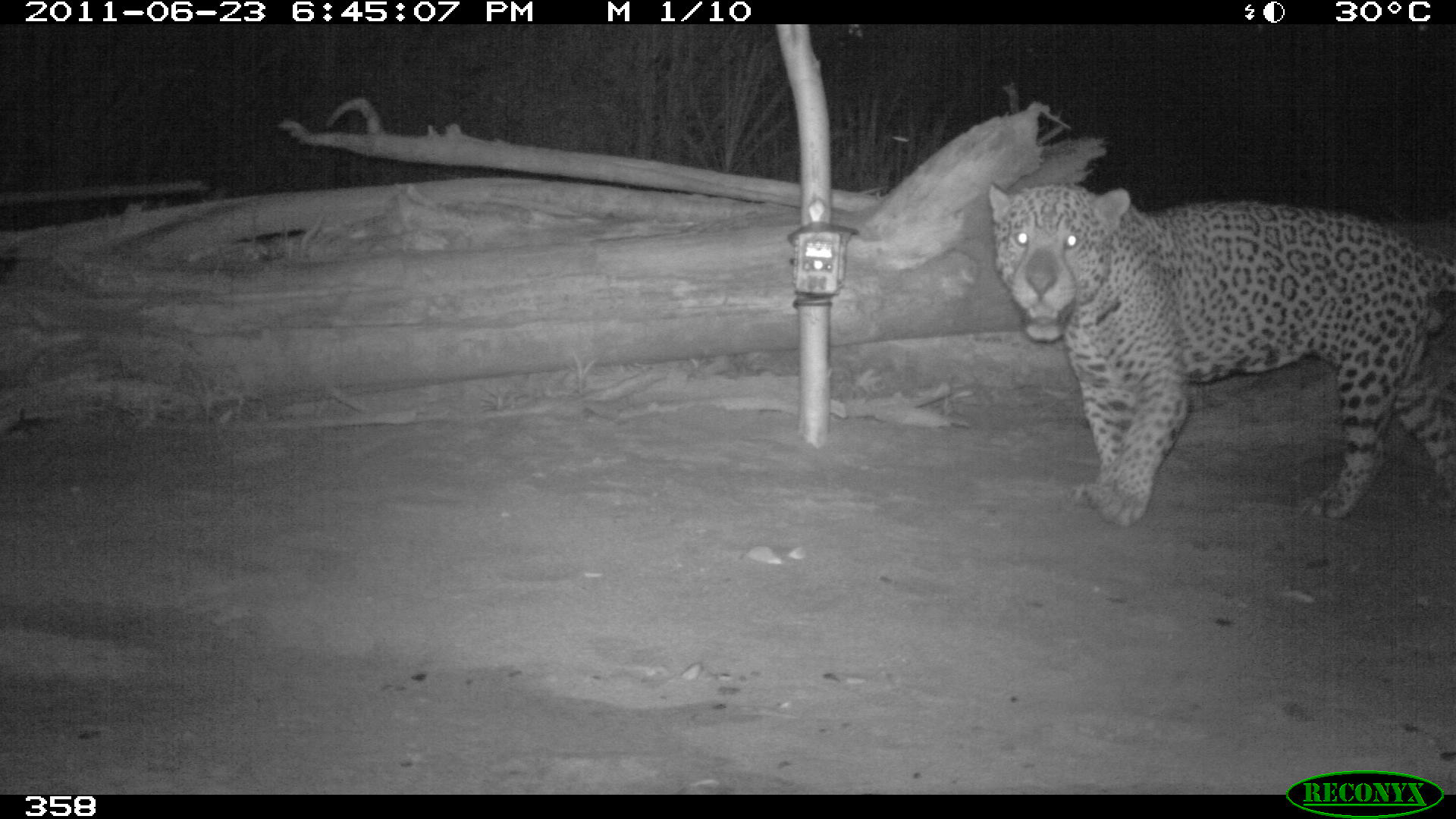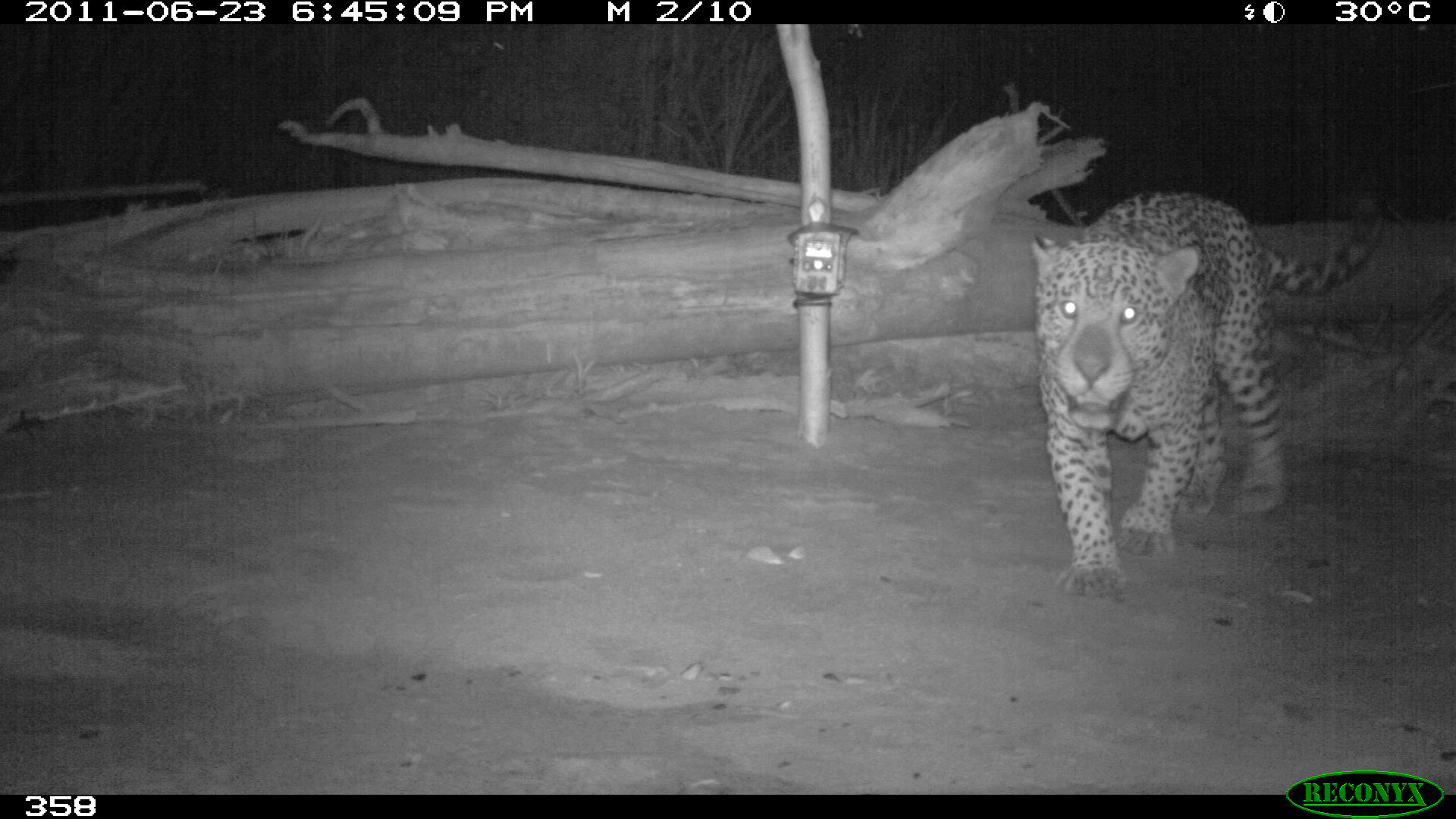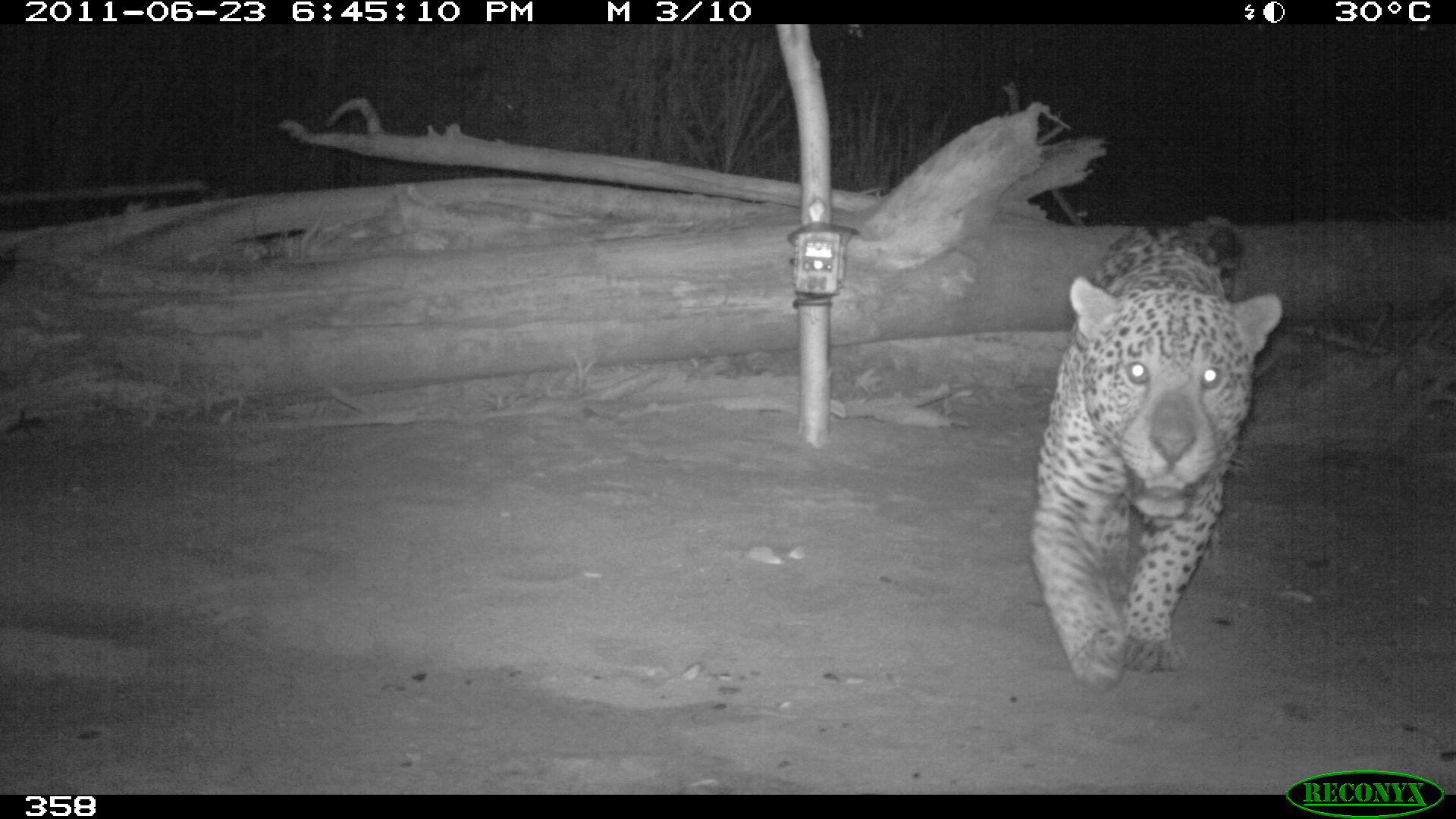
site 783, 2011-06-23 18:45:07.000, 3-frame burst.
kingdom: Animalia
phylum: Chordata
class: Mammalia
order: Carnivora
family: Felidae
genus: Panthera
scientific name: Panthera onca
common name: jaguar